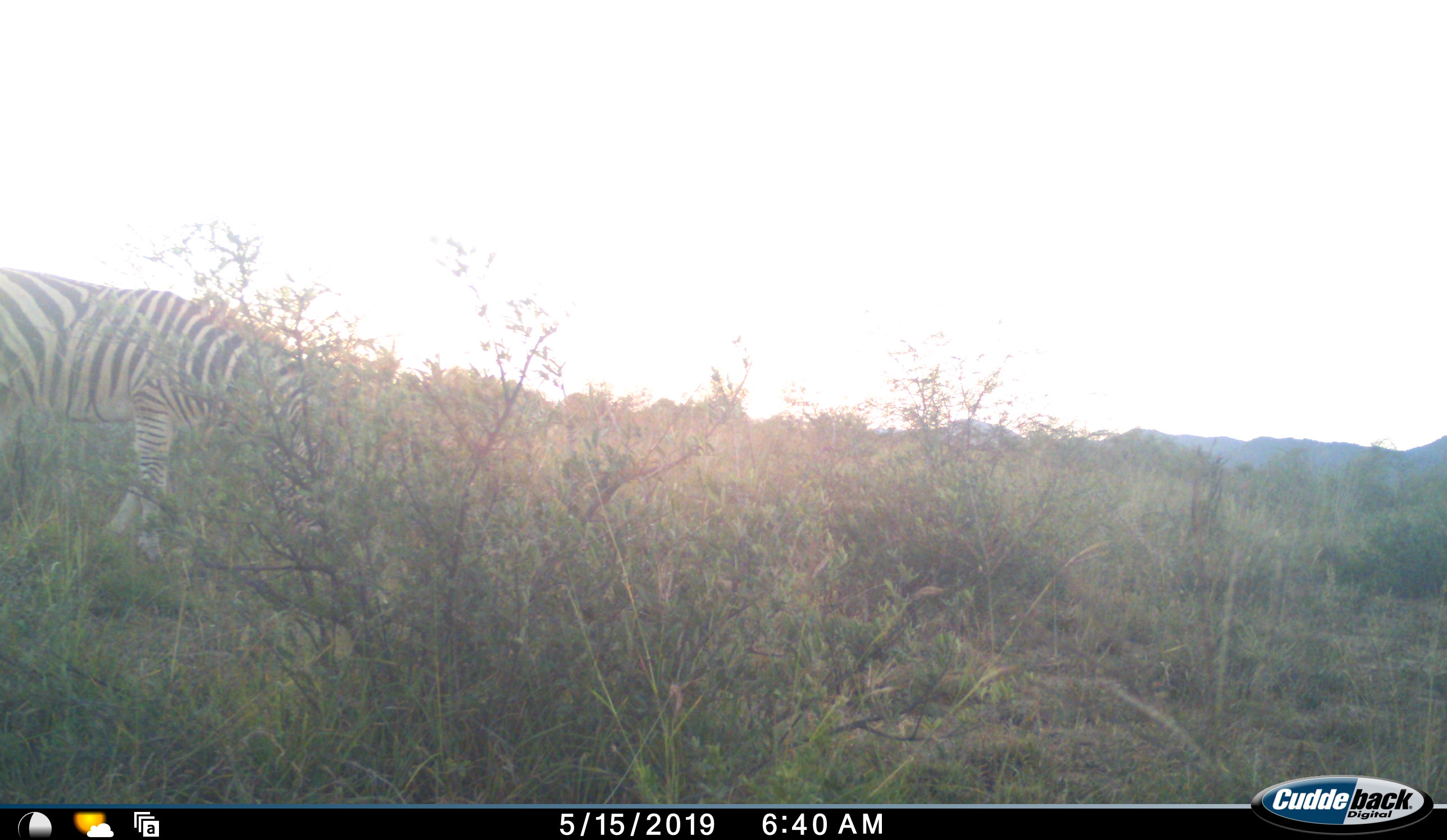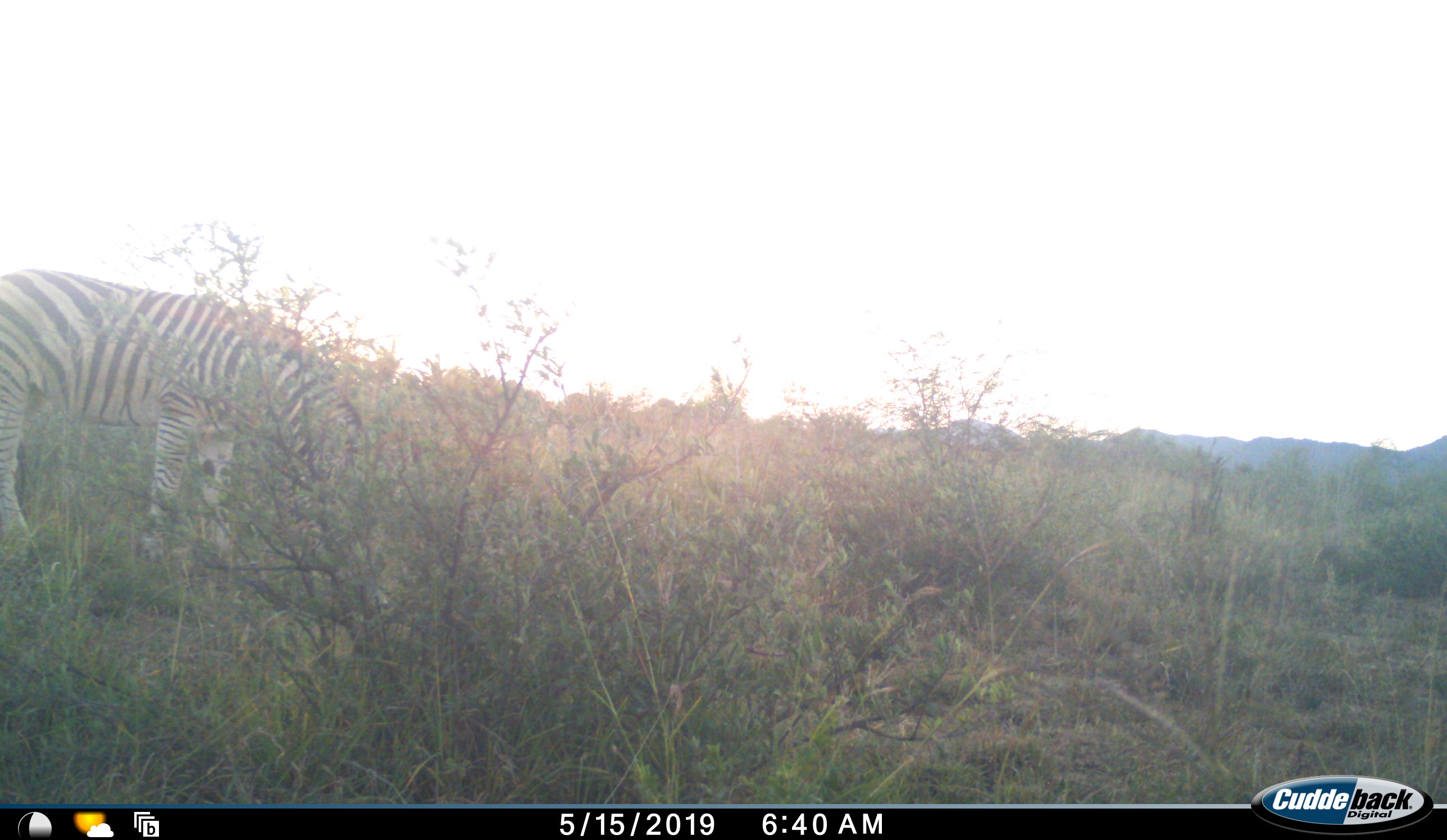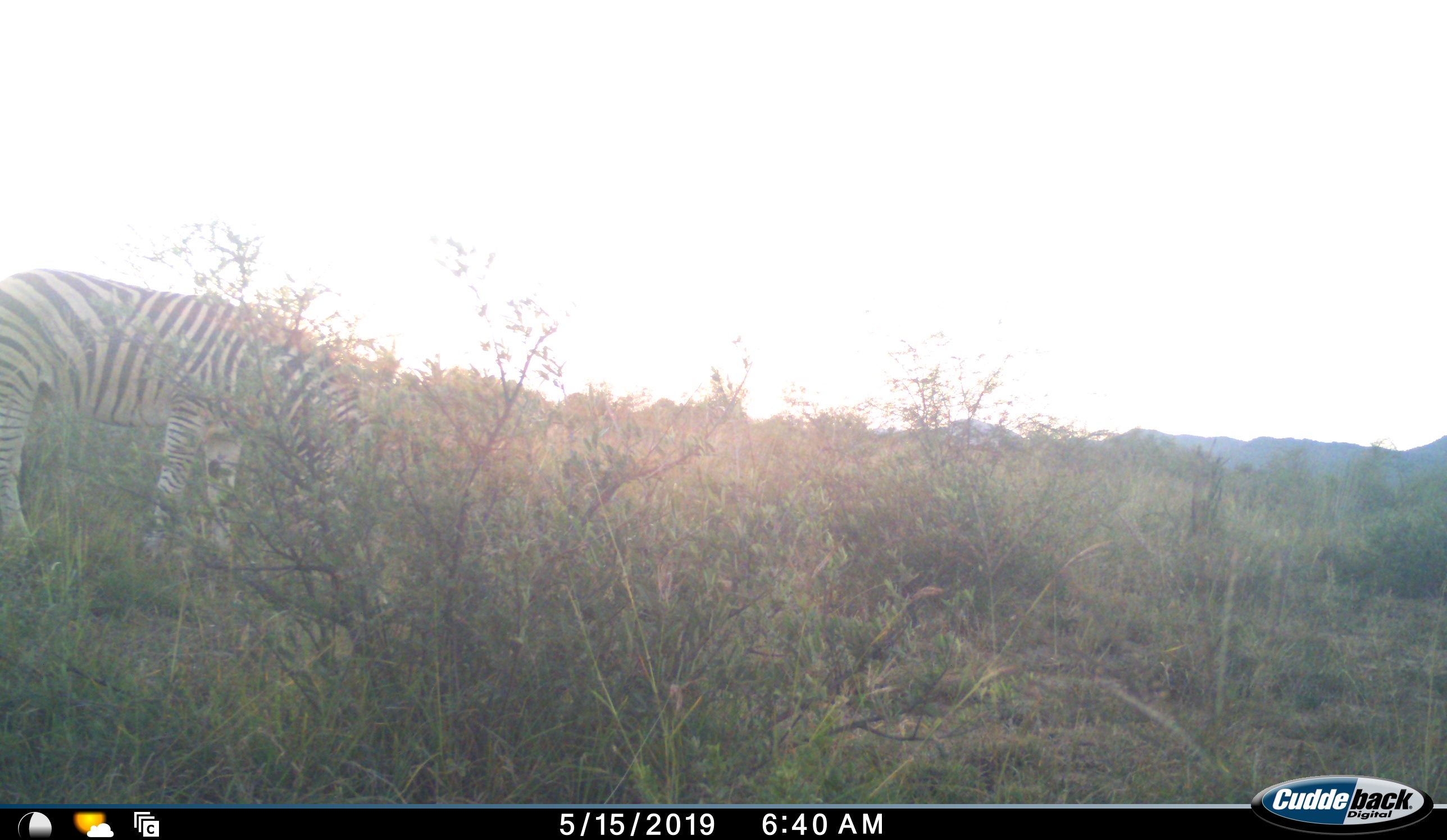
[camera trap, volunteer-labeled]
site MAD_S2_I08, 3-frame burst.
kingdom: Animalia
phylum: Chordata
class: Mammalia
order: Perissodactyla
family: Equidae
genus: Equus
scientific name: Equus quagga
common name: plains zebra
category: zebraplains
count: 1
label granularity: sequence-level